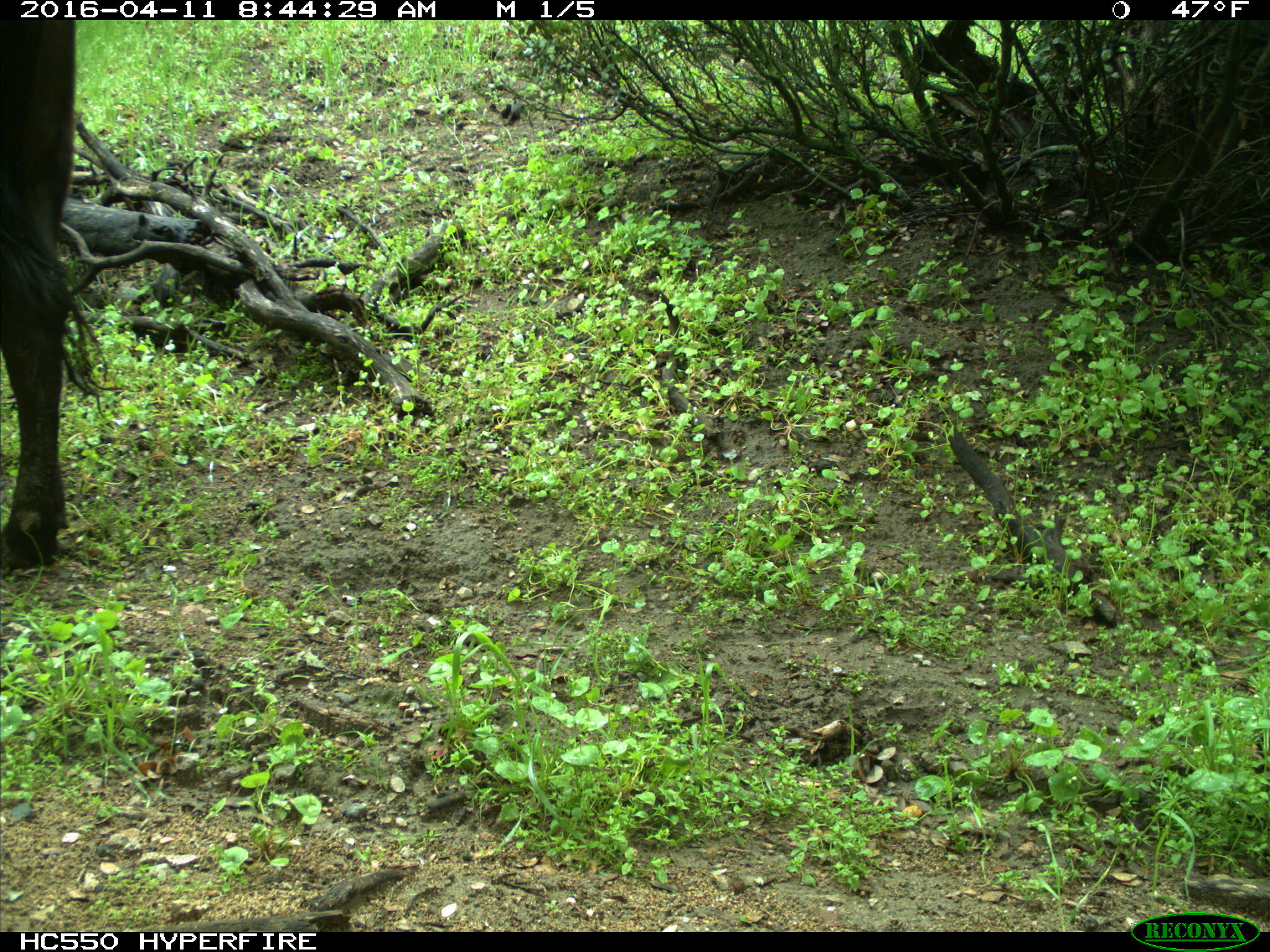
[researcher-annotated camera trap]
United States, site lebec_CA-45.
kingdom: Animalia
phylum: Chordata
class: Mammalia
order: Artiodactyla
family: Bovidae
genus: Bos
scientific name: Bos taurus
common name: domestic cow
Bos taurus (domestic cow).